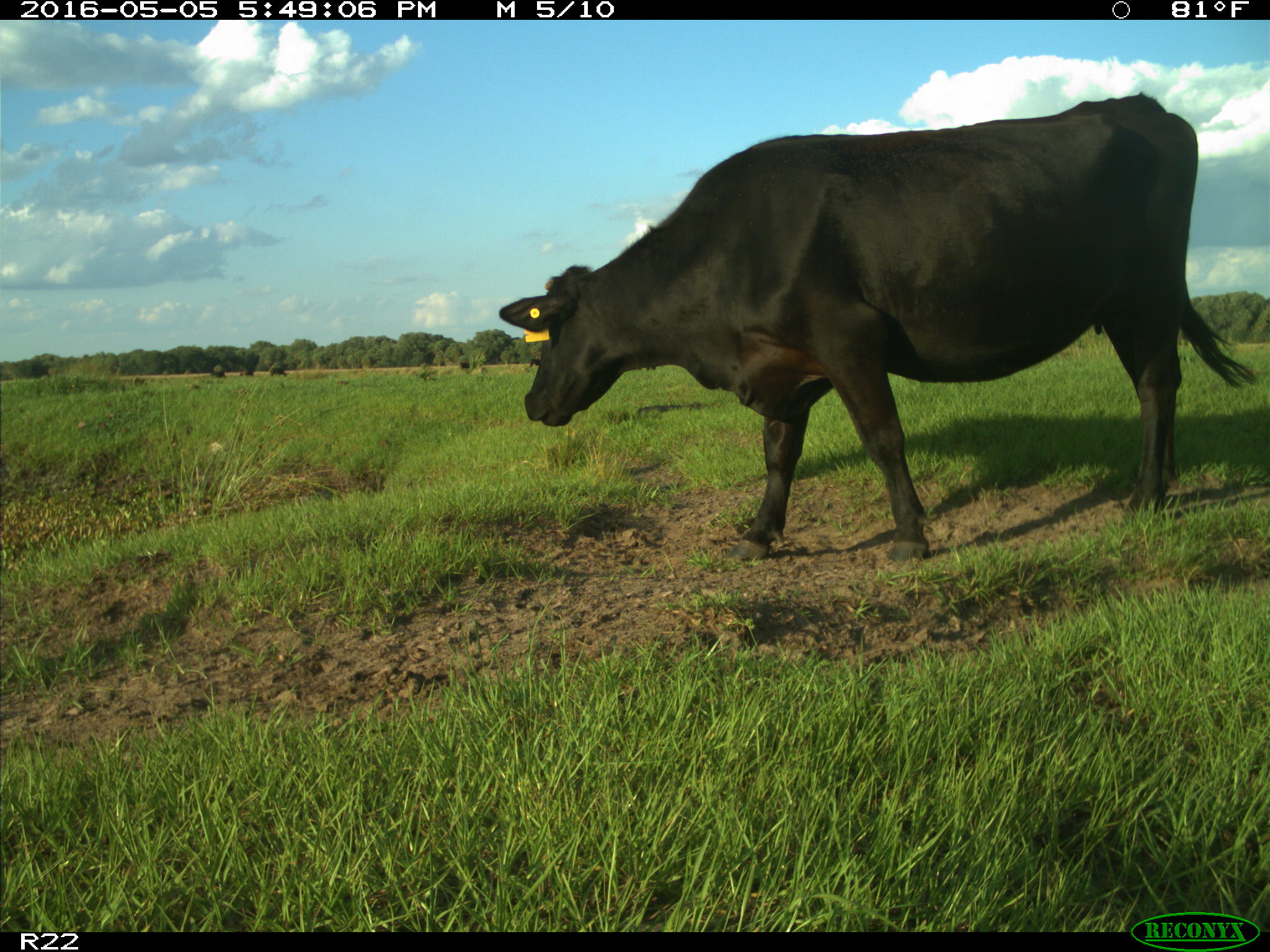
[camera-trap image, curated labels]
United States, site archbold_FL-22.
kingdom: Animalia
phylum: Chordata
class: Mammalia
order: Artiodactyla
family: Bovidae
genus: Bos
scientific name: Bos taurus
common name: domestic cow